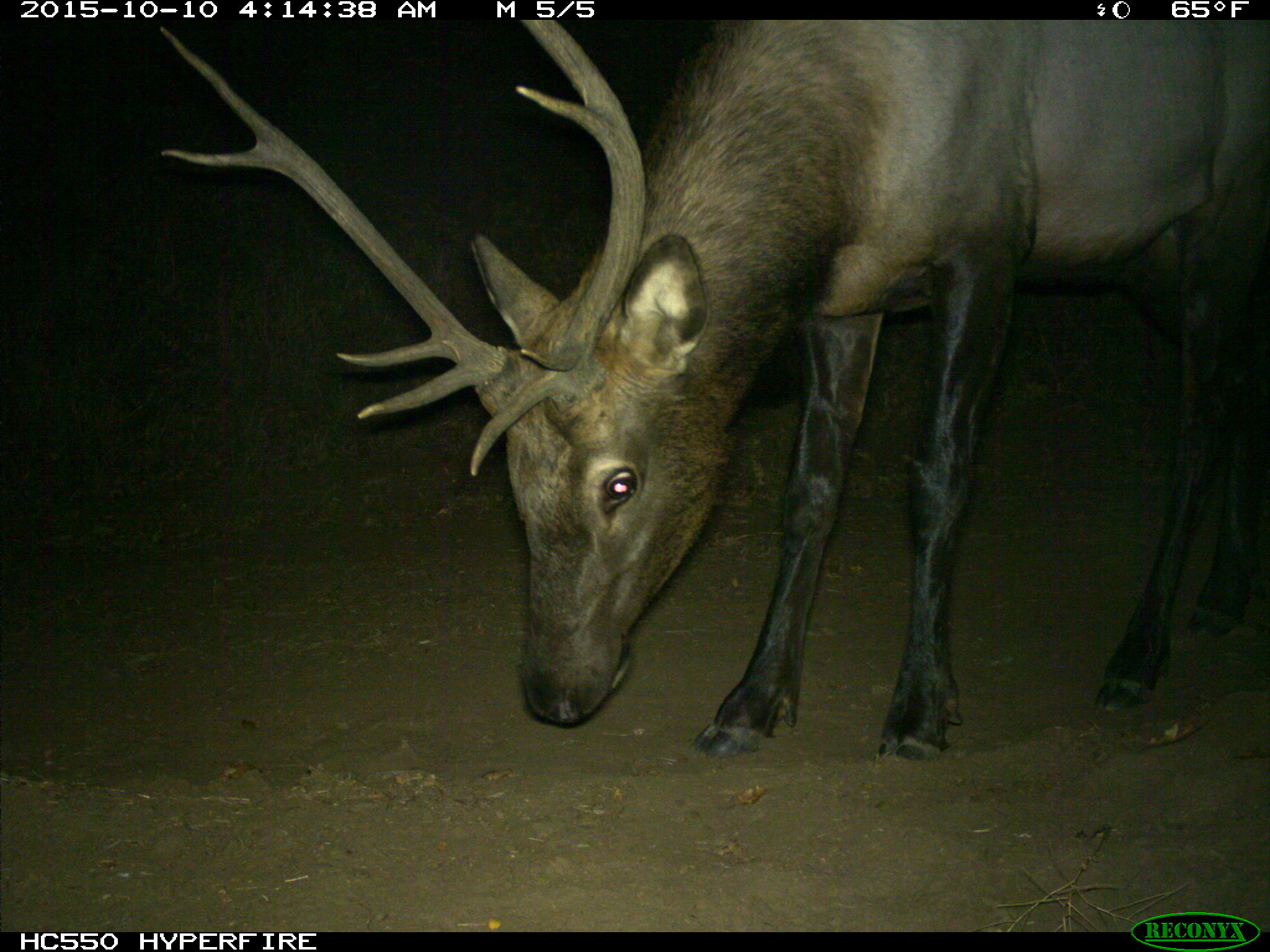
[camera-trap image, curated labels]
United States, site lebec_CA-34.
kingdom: Animalia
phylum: Chordata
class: Mammalia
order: Artiodactyla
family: Cervidae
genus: Cervus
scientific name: Cervus canadensis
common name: elk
Cervus canadensis (elk).